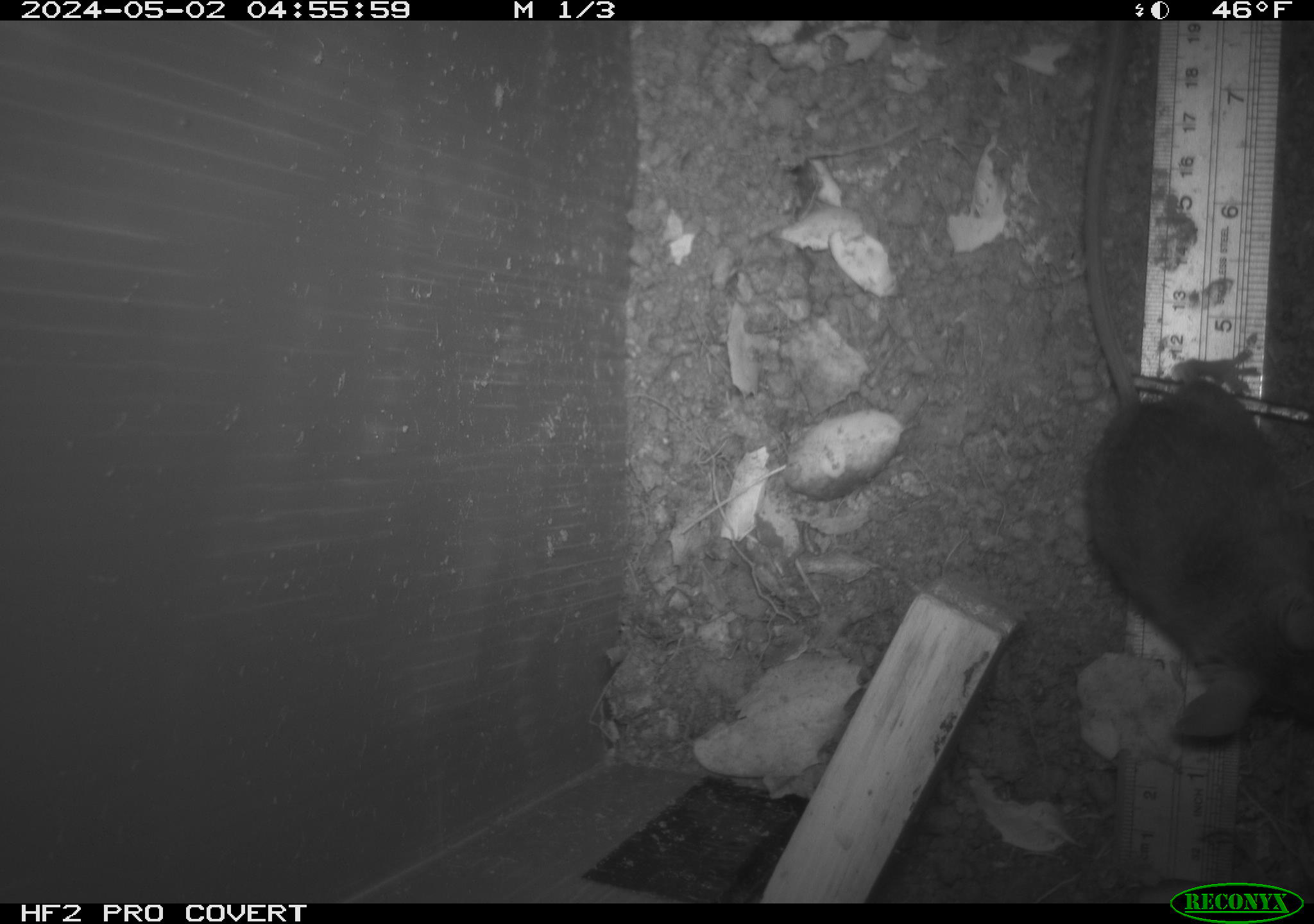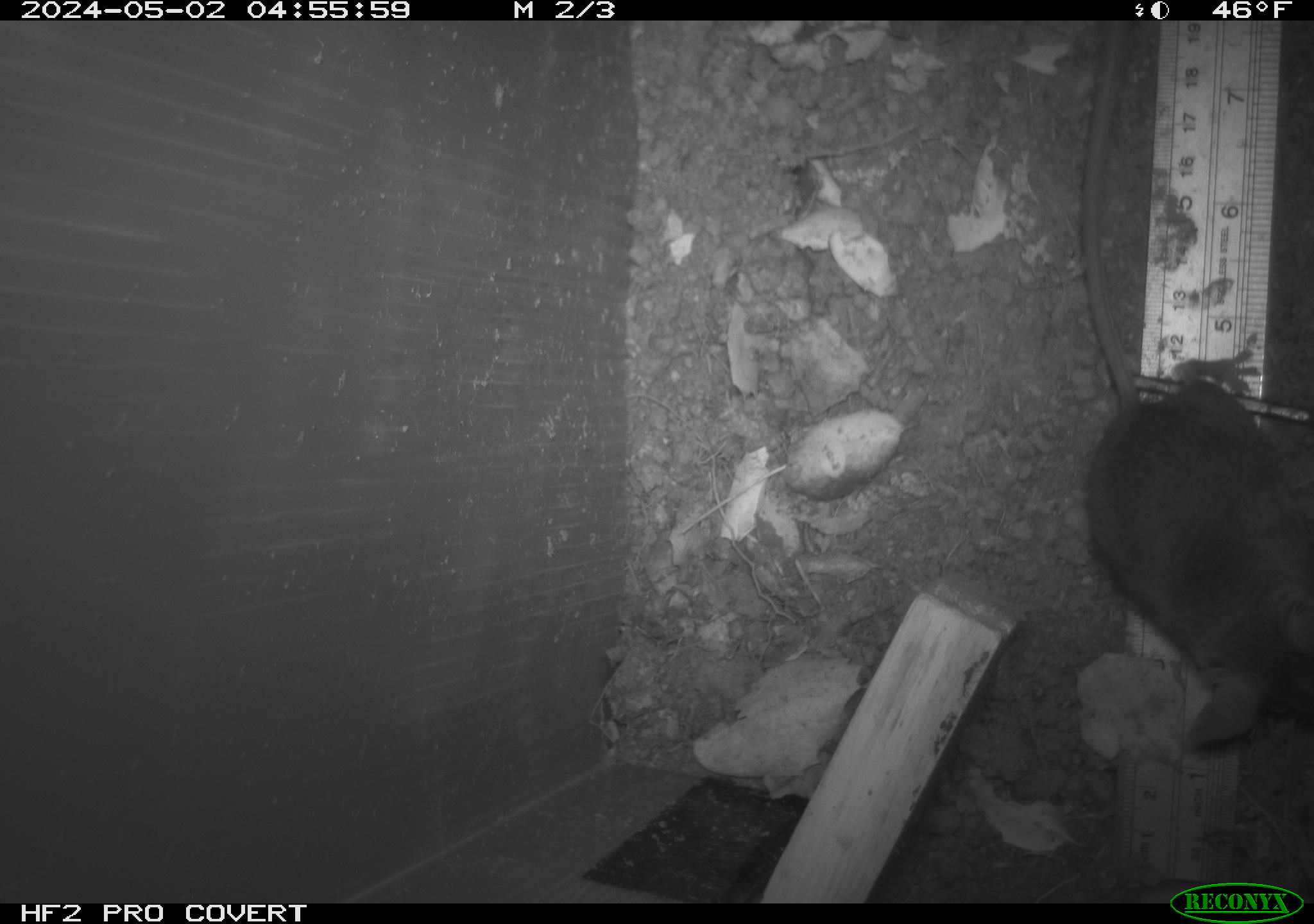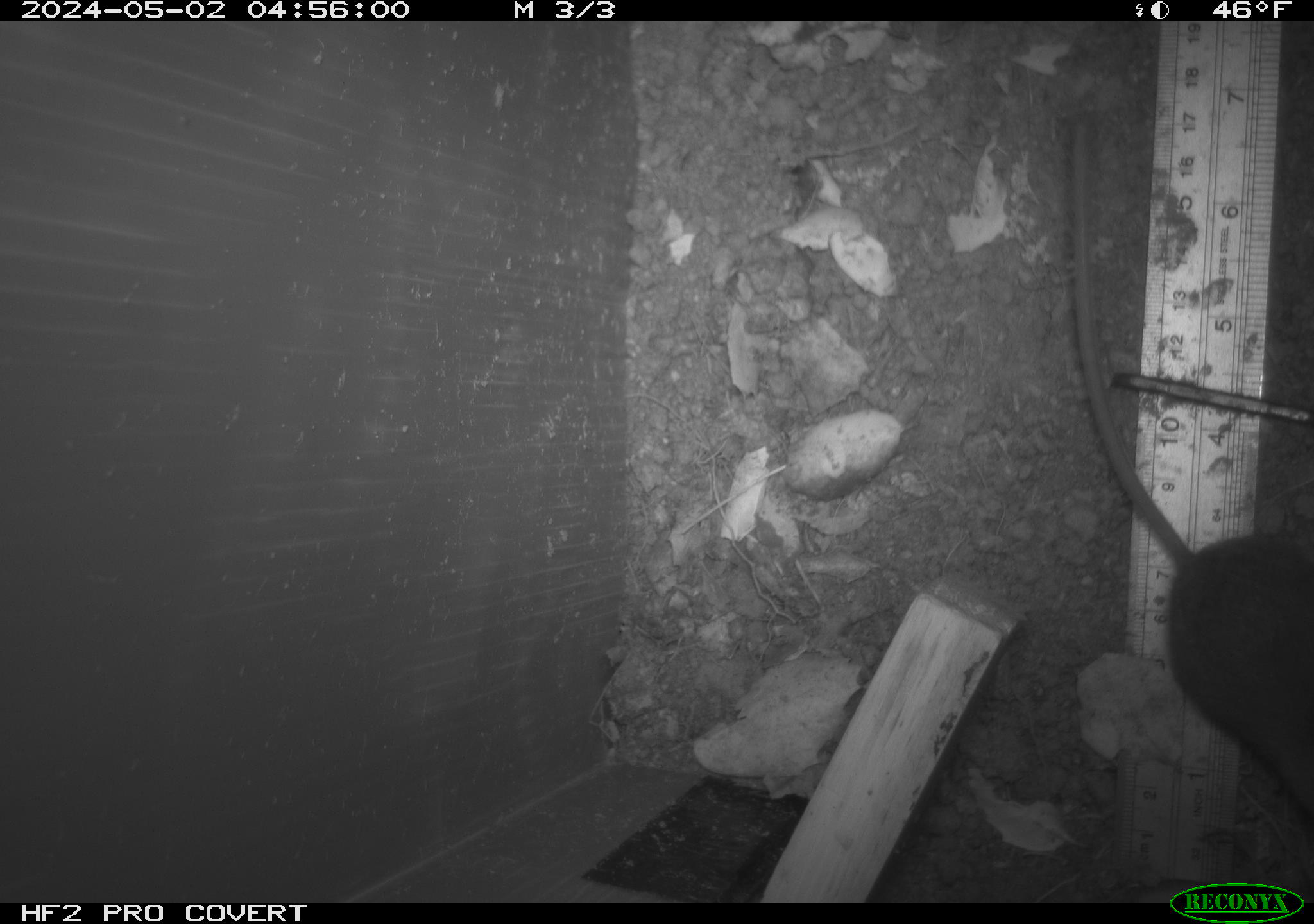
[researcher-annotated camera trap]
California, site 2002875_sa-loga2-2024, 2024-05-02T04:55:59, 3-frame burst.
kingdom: Animalia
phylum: Chordata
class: Mammalia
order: Rodentia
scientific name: Rodentia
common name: rodent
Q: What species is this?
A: Rodent (Rodentia).